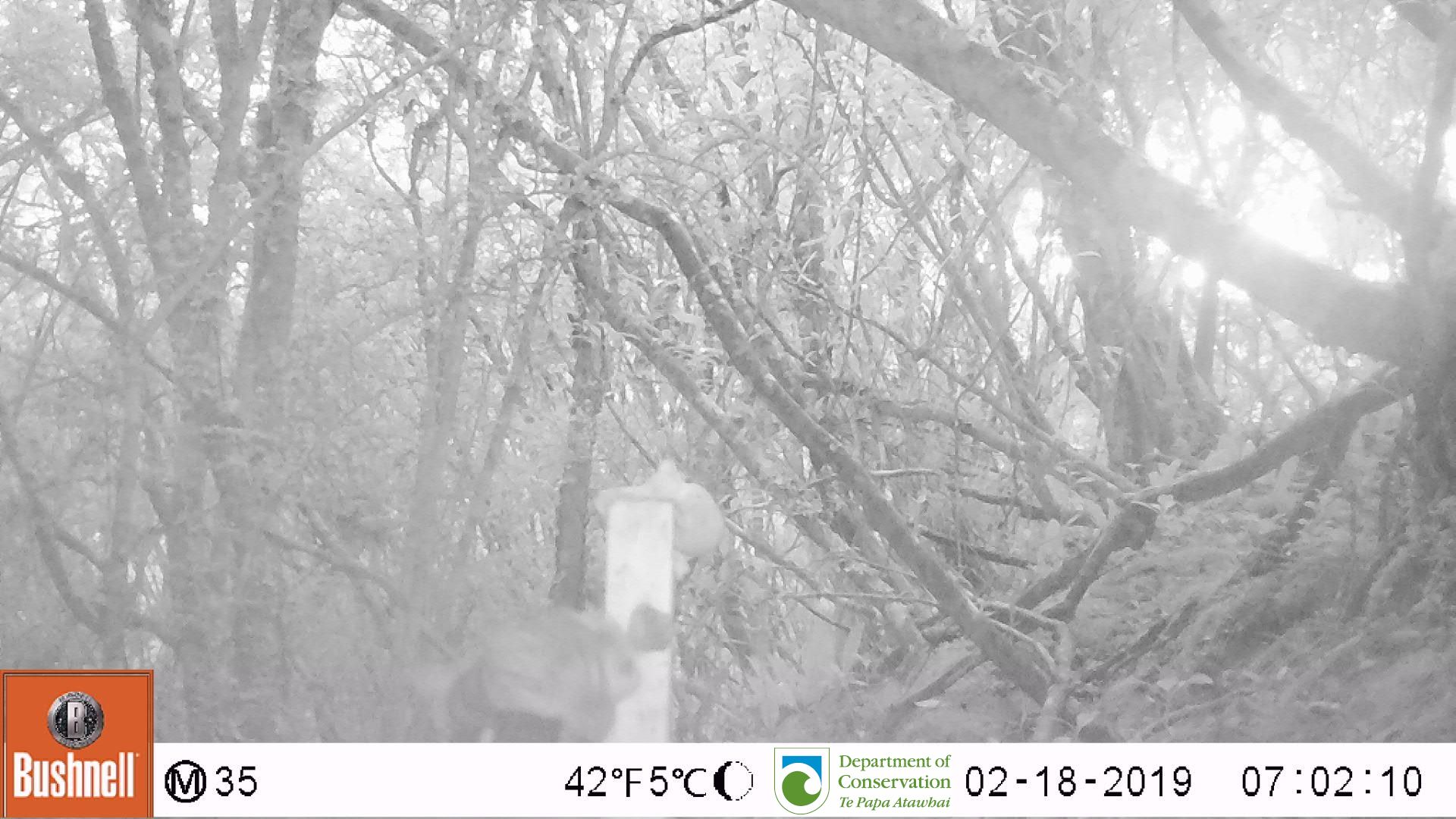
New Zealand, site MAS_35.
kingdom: Animalia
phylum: Chordata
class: Mammalia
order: Carnivora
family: Felidae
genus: Felis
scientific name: Felis catus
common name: domestic cat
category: cat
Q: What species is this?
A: Cat (domestic cat) (Felis catus).